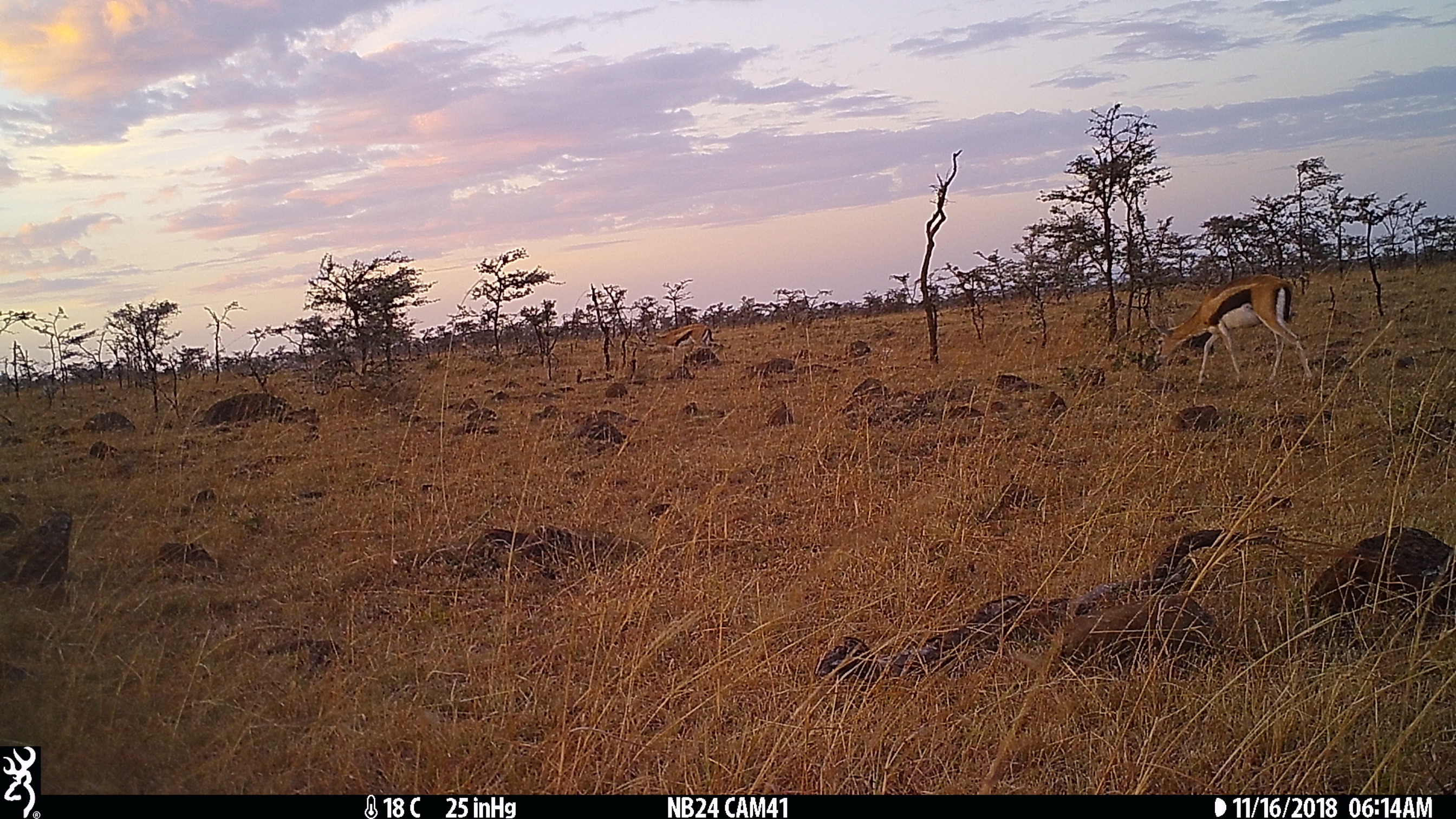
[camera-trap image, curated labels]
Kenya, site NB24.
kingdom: Animalia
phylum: Chordata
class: Mammalia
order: Artiodactyla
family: Bovidae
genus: Eudorcas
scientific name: Eudorcas thomsonii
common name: thomon's gazelle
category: gazelle thomsons